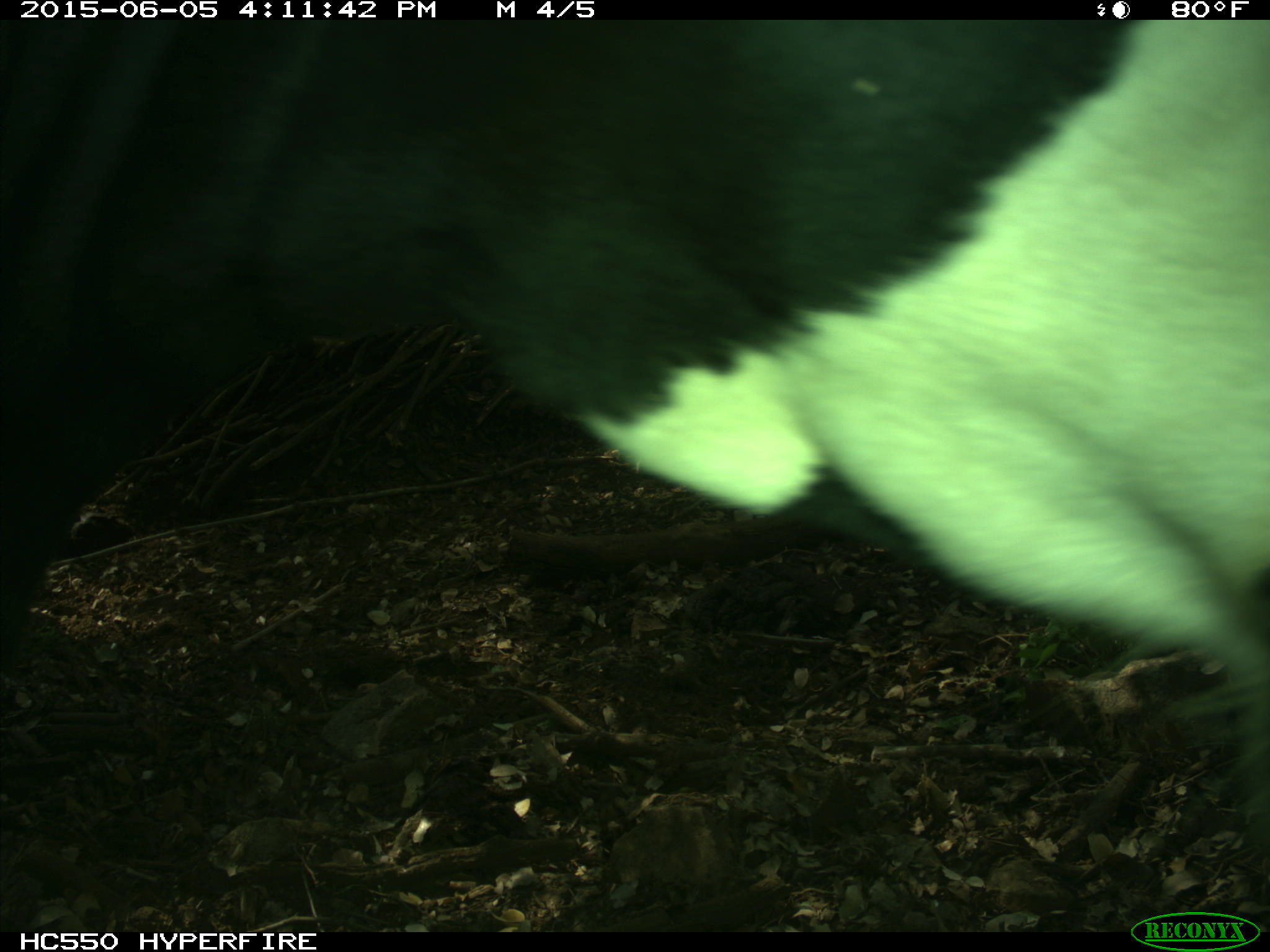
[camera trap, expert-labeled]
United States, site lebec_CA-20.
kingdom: Animalia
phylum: Chordata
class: Mammalia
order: Artiodactyla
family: Bovidae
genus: Bos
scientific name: Bos taurus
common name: domestic cow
Bos taurus (domestic cow).